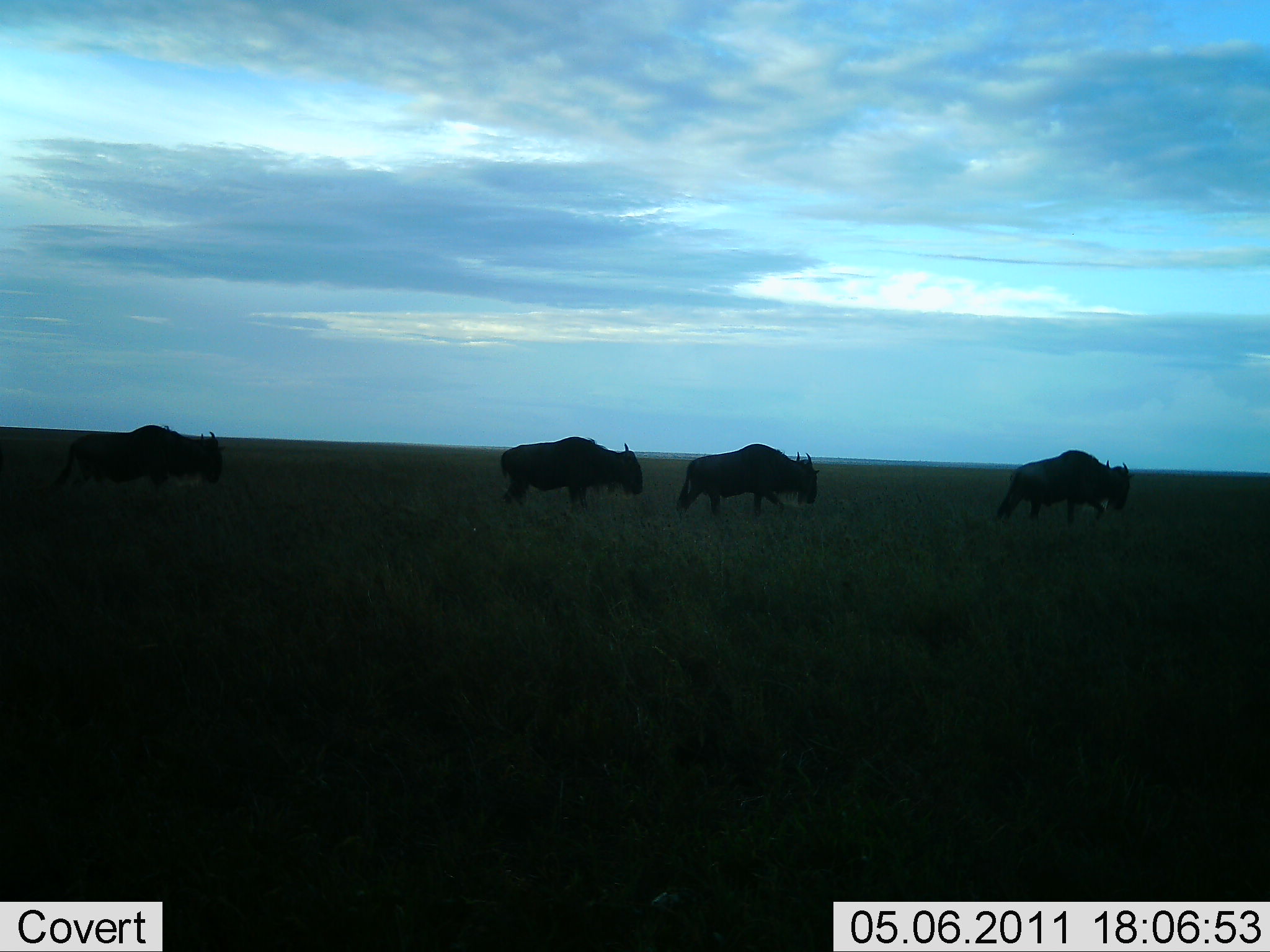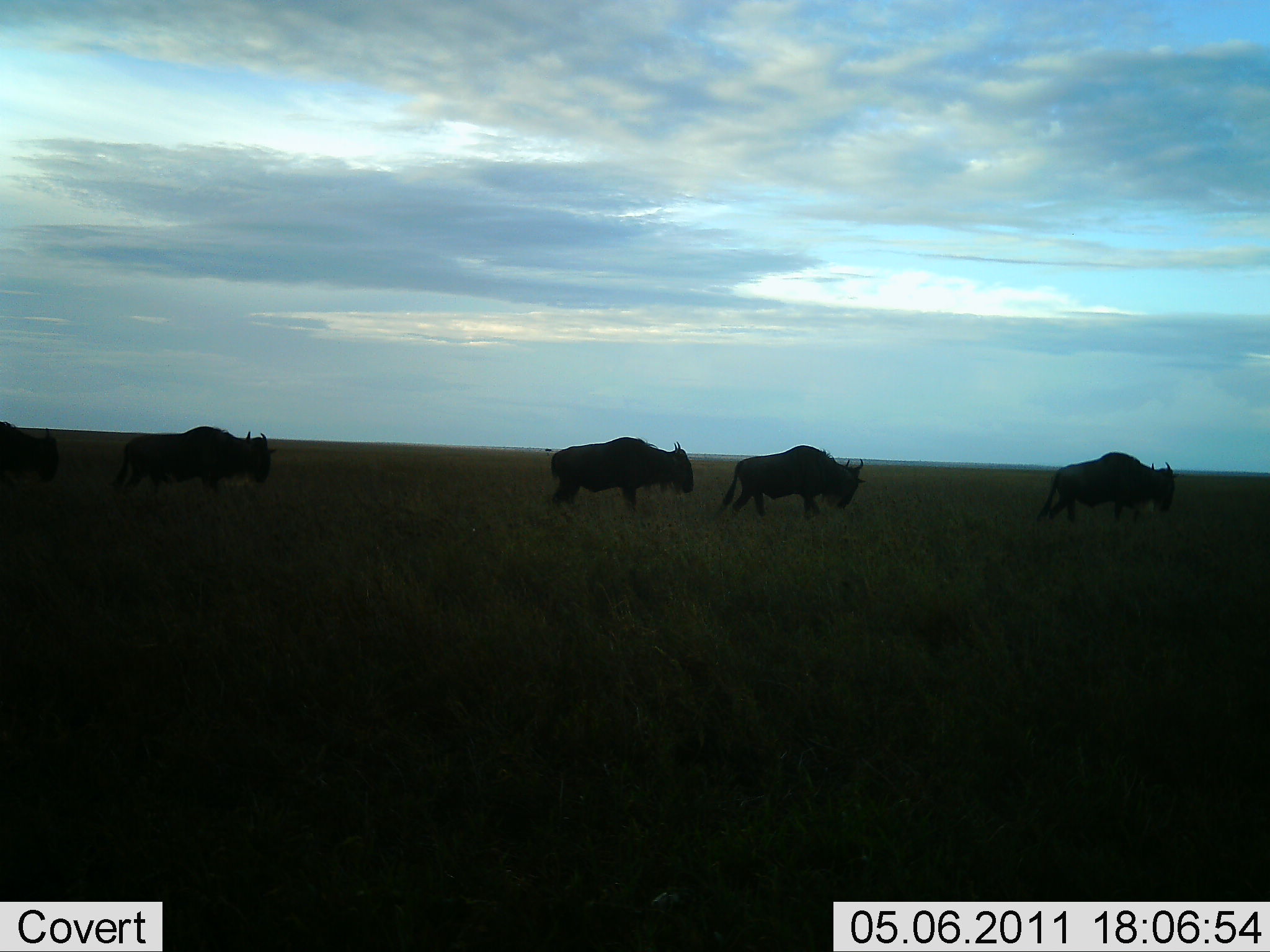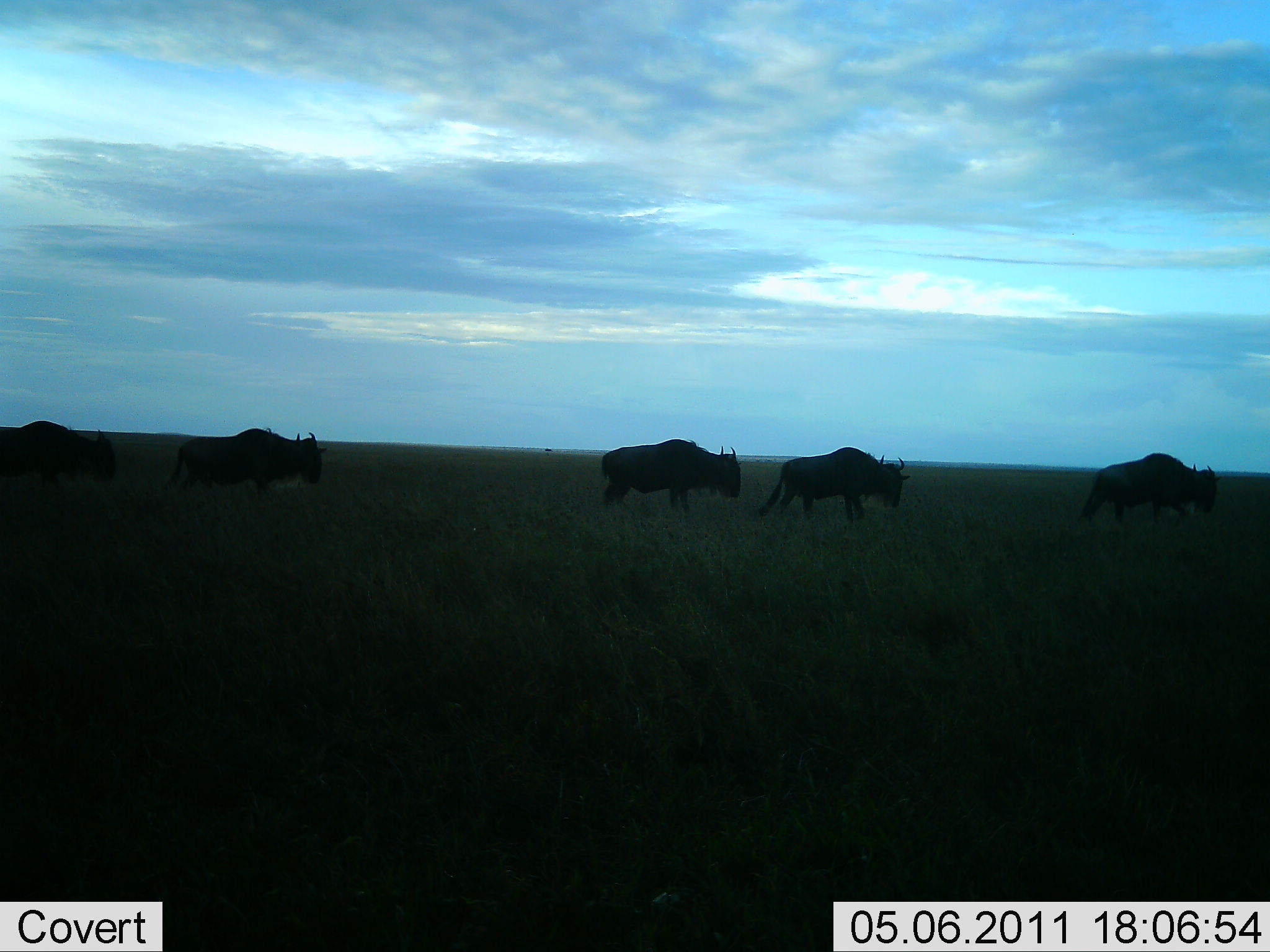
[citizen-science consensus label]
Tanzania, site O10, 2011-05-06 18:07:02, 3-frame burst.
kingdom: Animalia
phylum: Chordata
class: Mammalia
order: Artiodactyla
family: Bovidae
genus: Connochaetes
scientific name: Connochaetes taurinus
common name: blue wildebeest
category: wildebeest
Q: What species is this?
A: Wildebeest (blue wildebeest) (Connochaetes taurinus).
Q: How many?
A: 5.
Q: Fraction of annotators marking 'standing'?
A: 0%.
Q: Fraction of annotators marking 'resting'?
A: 0%.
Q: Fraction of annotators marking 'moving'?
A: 100%.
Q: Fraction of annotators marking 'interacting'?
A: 0%.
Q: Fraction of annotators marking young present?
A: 0%.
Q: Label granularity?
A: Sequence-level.